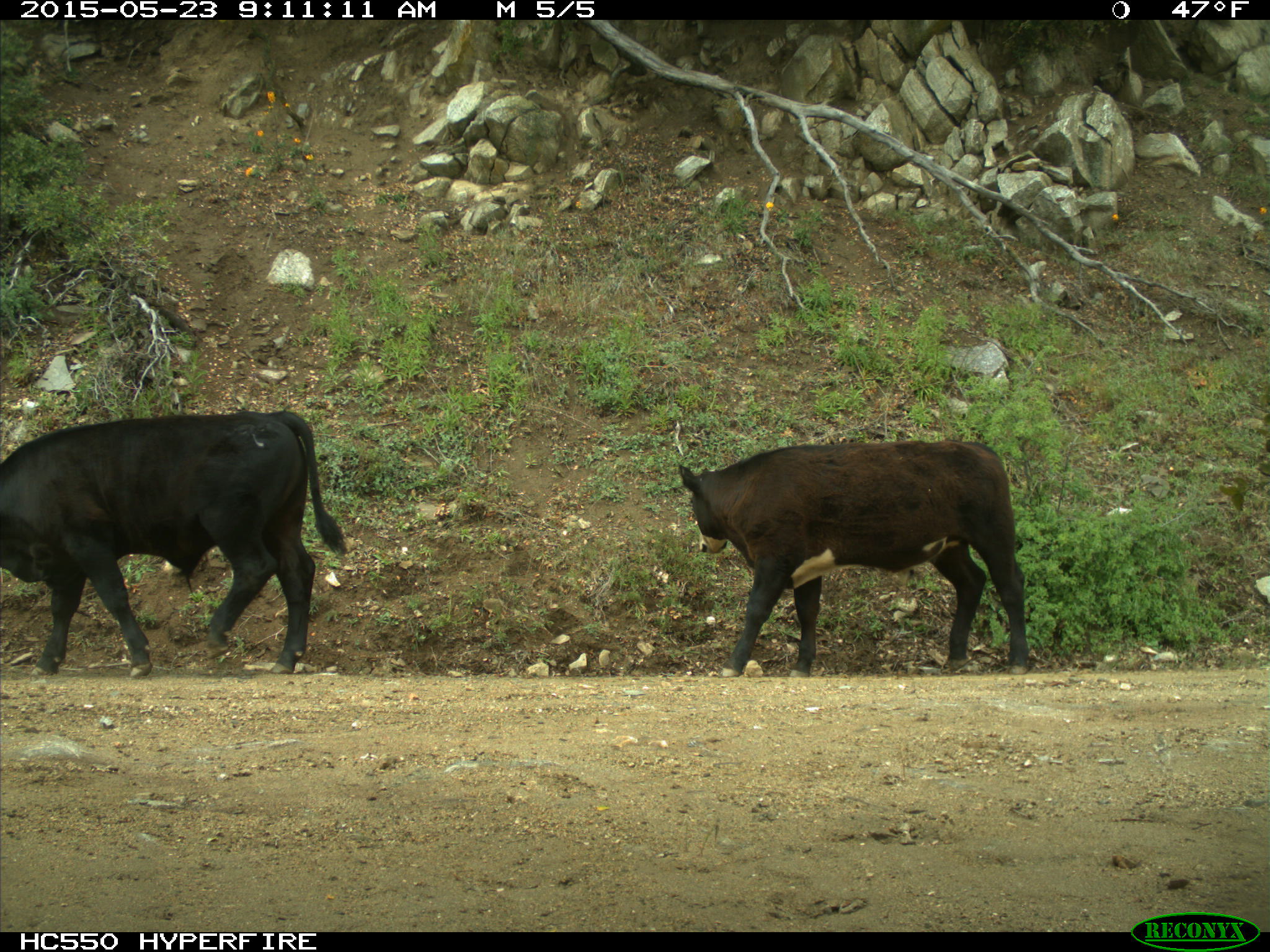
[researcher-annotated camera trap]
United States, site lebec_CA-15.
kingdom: Animalia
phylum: Chordata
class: Mammalia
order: Artiodactyla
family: Bovidae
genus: Bos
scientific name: Bos taurus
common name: domestic cow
Bos taurus (domestic cow).